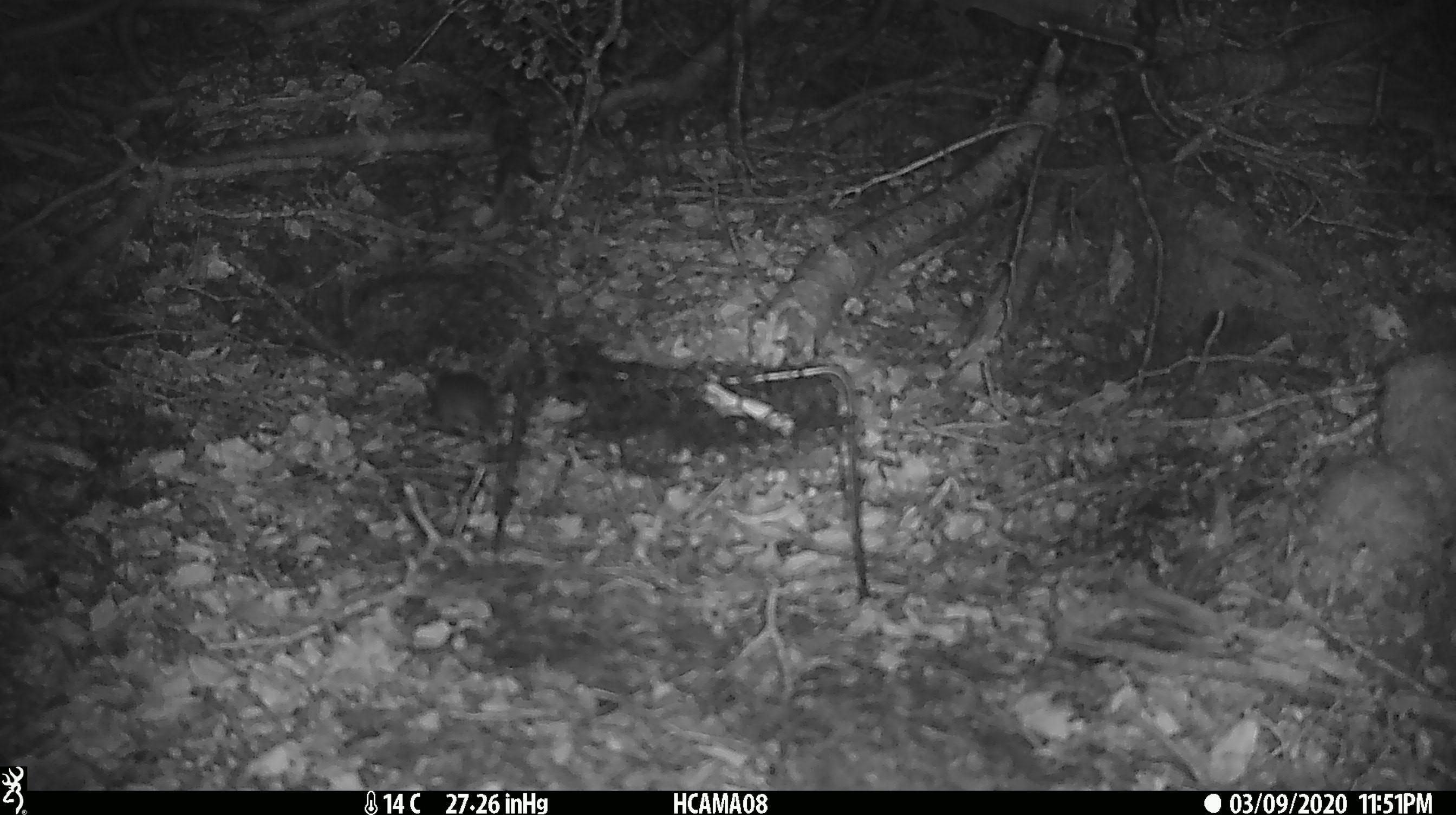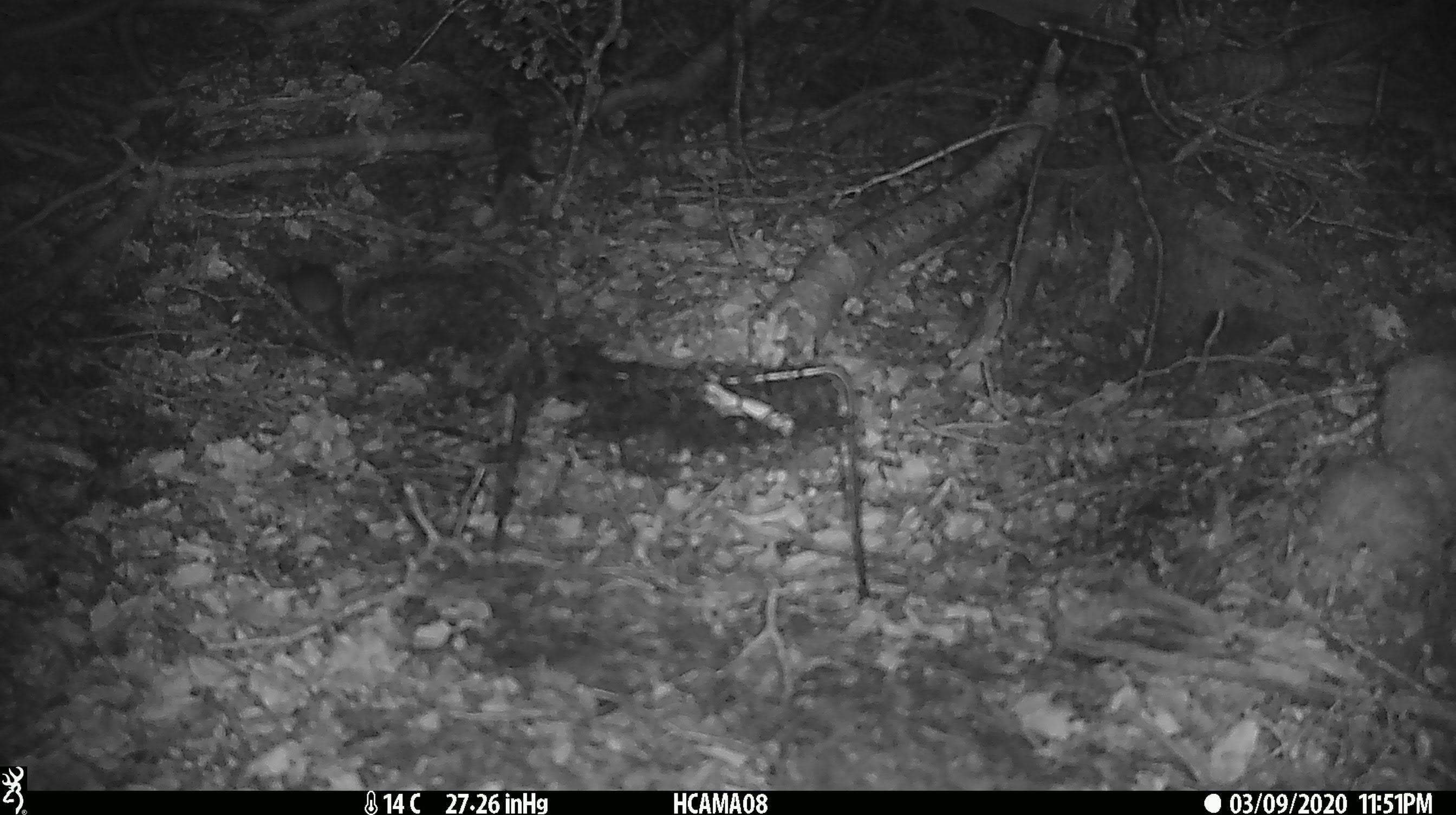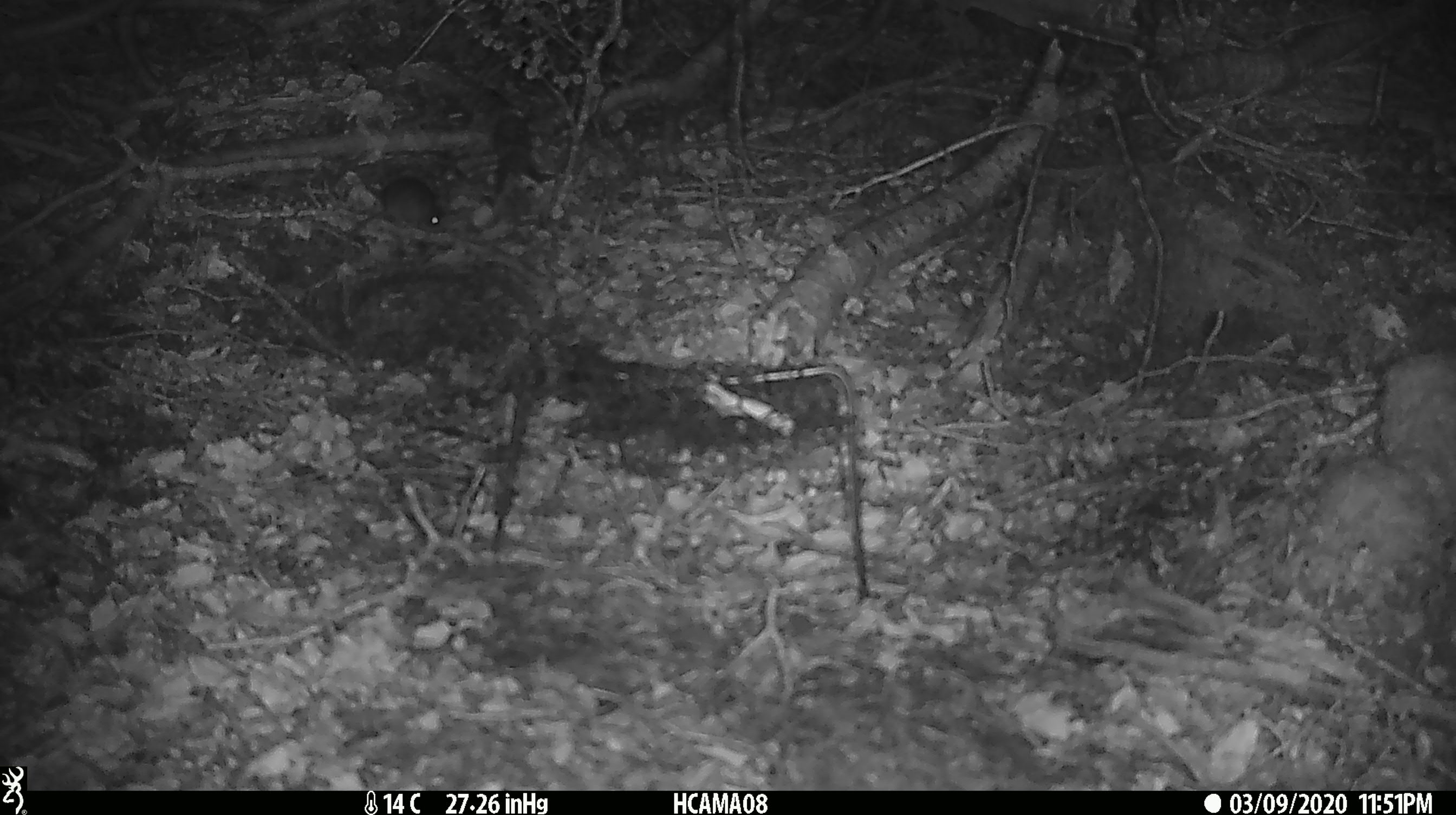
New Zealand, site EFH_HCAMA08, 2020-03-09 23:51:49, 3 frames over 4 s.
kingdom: Animalia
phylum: Chordata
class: Mammalia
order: Rodentia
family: Muridae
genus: Mus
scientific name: Mus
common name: mouse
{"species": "mouse (Mus)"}